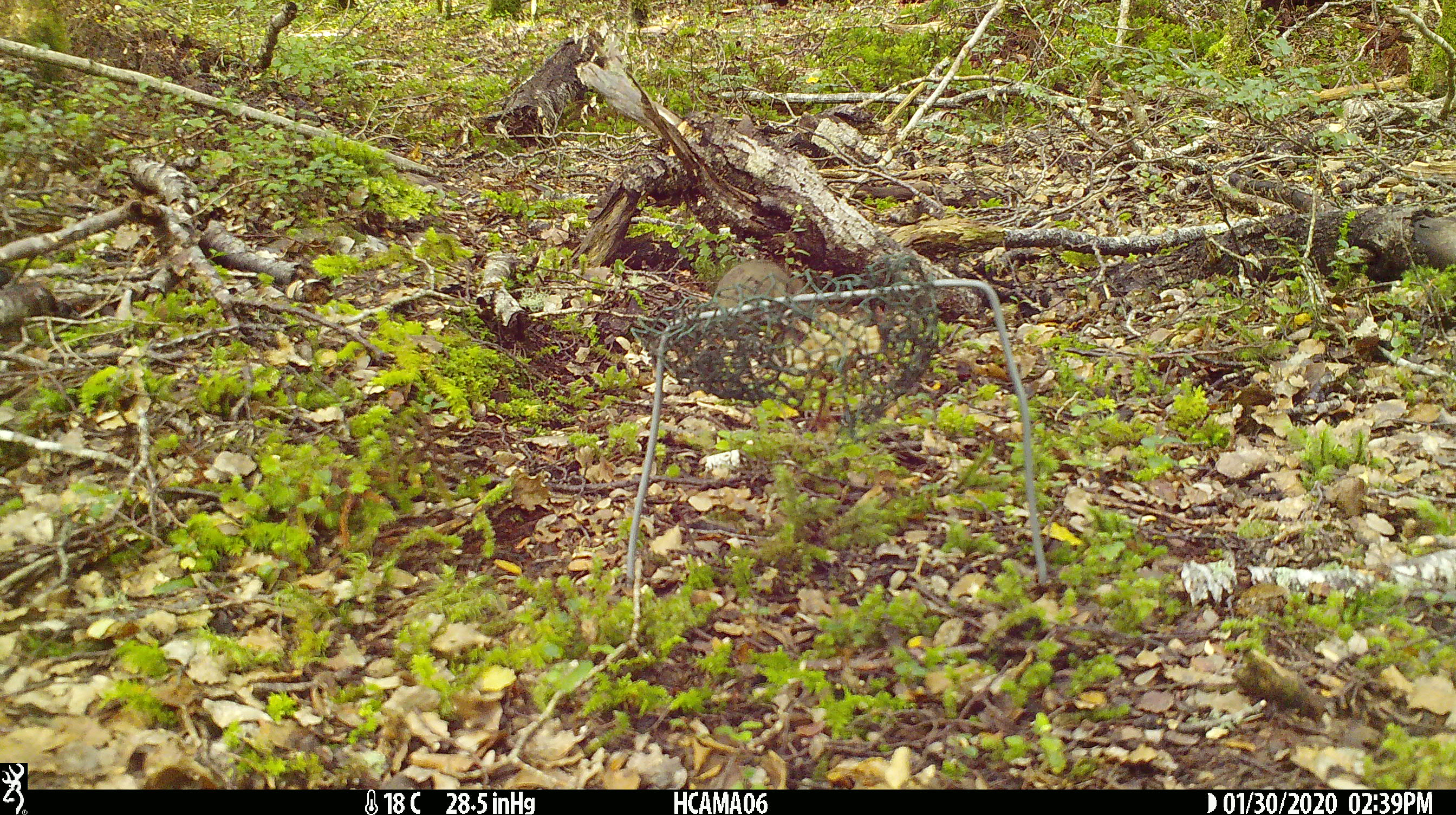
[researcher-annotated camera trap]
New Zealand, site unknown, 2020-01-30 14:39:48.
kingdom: Animalia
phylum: Chordata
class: Mammalia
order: Rodentia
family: Muridae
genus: Mus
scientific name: Mus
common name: mouse